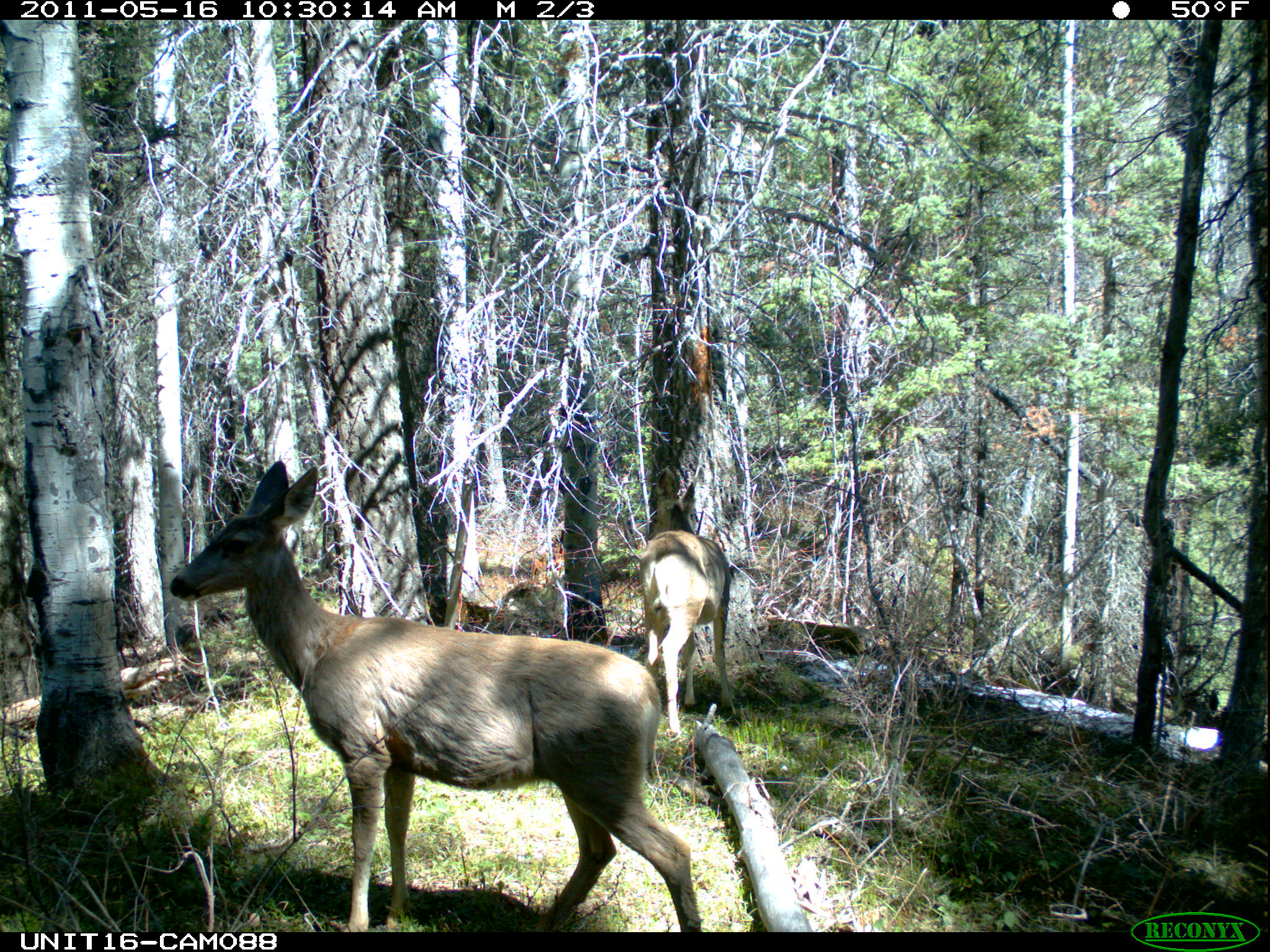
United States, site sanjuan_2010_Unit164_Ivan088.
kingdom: Animalia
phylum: Chordata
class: Mammalia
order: Artiodactyla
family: Cervidae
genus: Odocoileus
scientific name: Odocoileus hemionus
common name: mule deer